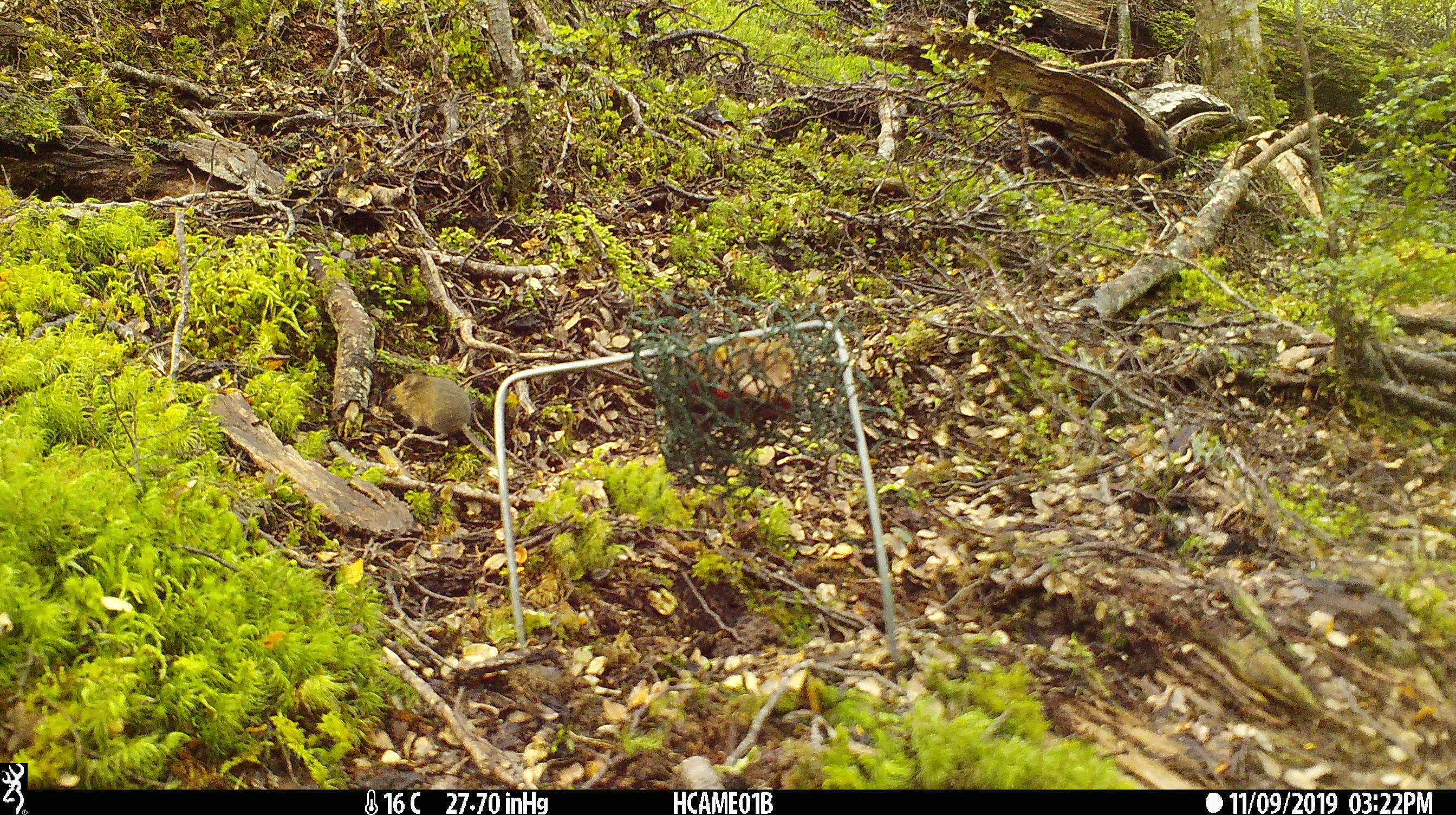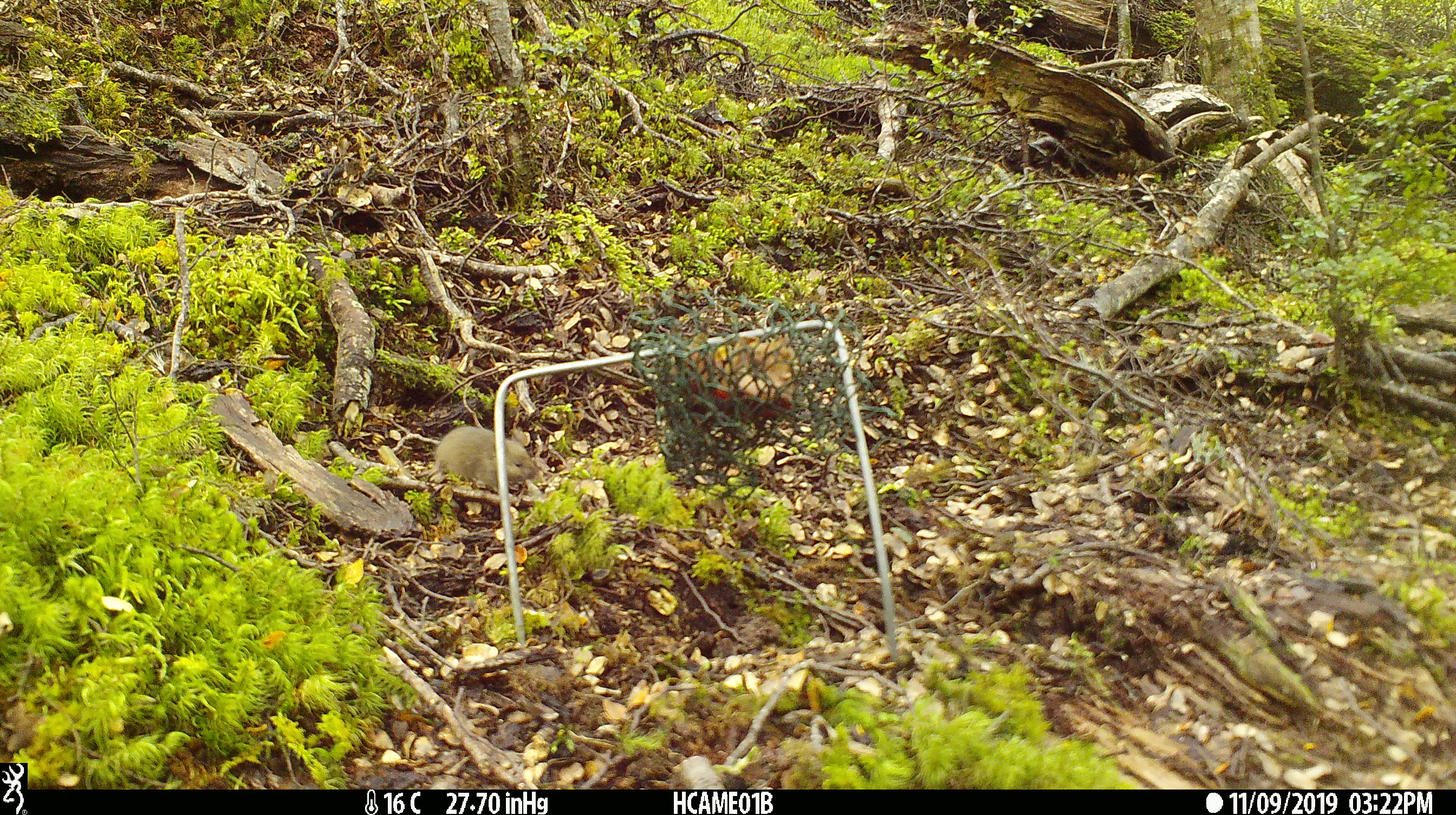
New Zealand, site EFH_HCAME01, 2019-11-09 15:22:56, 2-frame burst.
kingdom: Animalia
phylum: Chordata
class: Mammalia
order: Rodentia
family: Muridae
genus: Mus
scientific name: Mus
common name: mouse